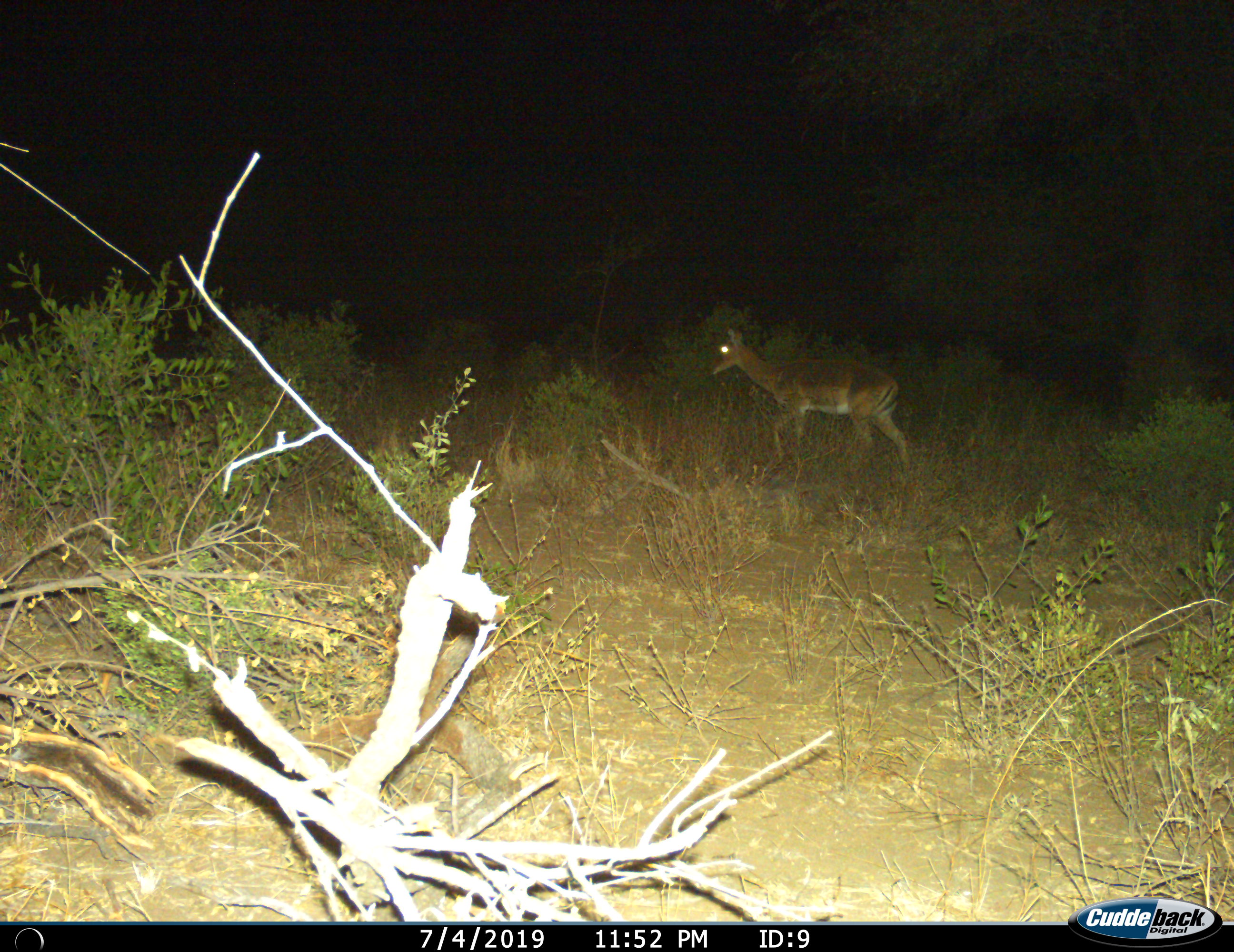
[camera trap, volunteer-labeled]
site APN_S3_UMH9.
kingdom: Animalia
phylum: Chordata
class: Mammalia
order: Artiodactyla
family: Bovidae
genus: Aepyceros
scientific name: Aepyceros melampus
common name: impala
Impala (Aepyceros melampus), count 1. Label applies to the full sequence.